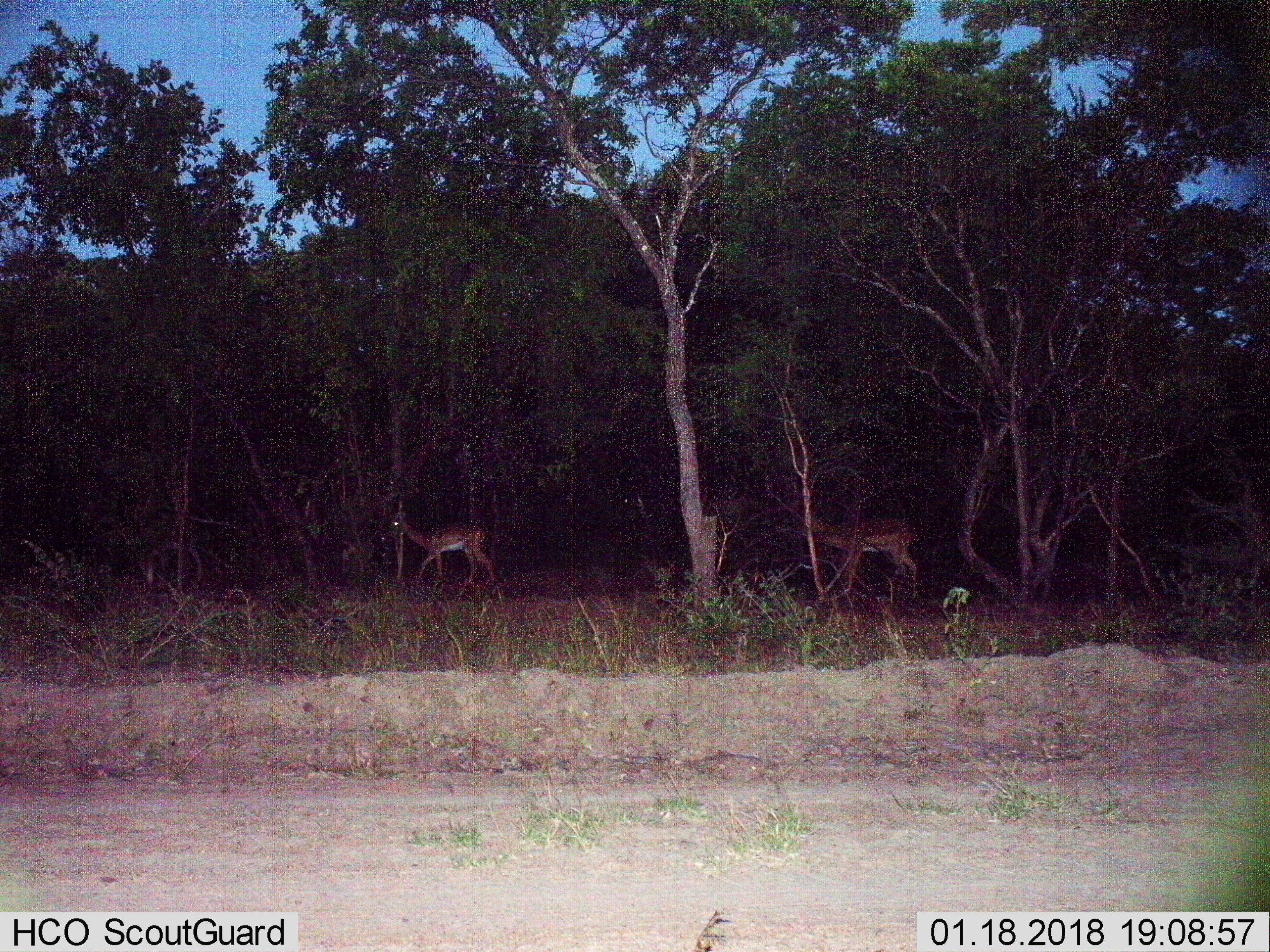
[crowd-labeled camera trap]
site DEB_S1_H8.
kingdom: Animalia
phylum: Chordata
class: Mammalia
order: Artiodactyla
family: Bovidae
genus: Aepyceros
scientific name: Aepyceros melampus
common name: impala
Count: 2.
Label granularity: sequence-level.